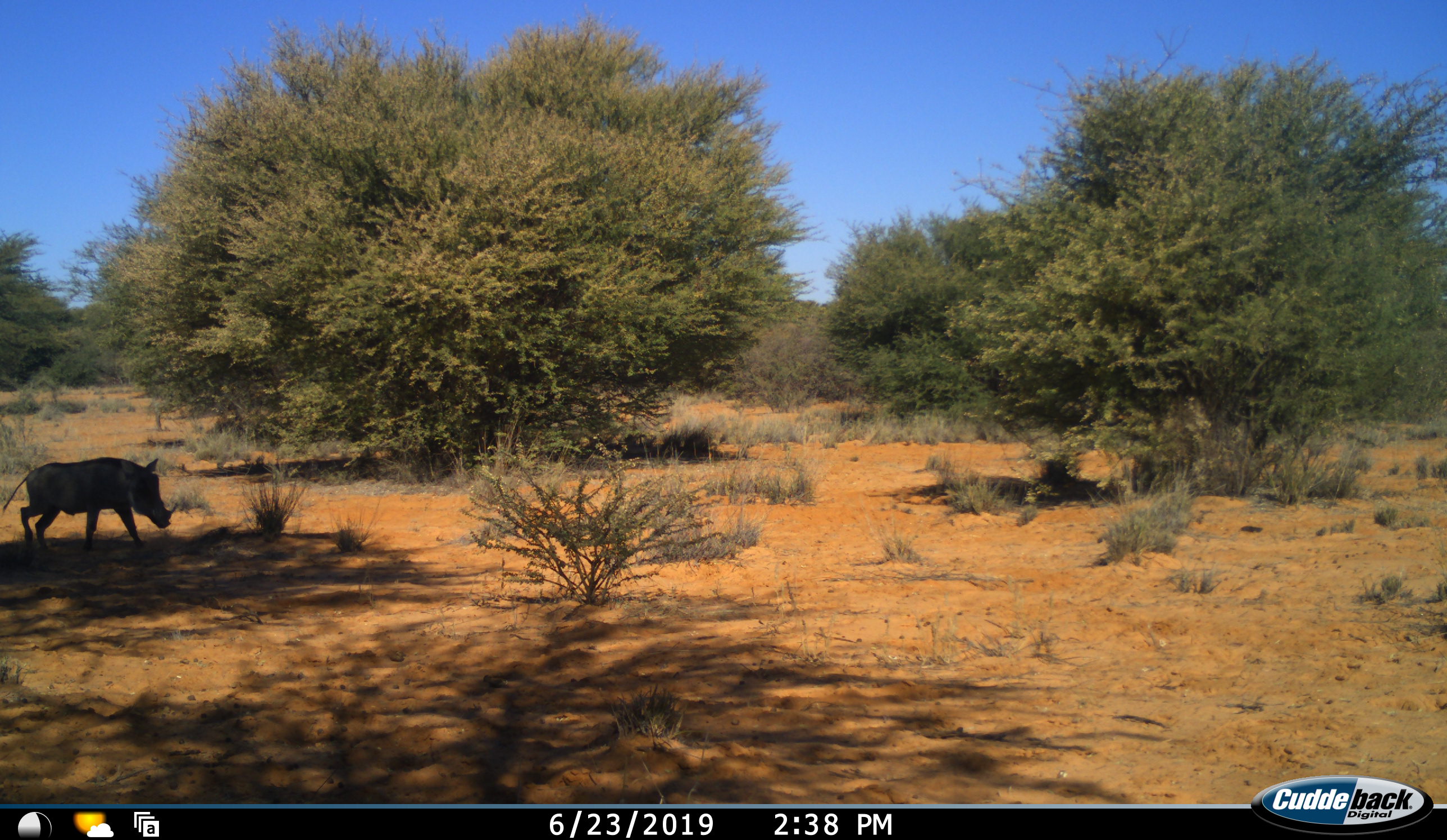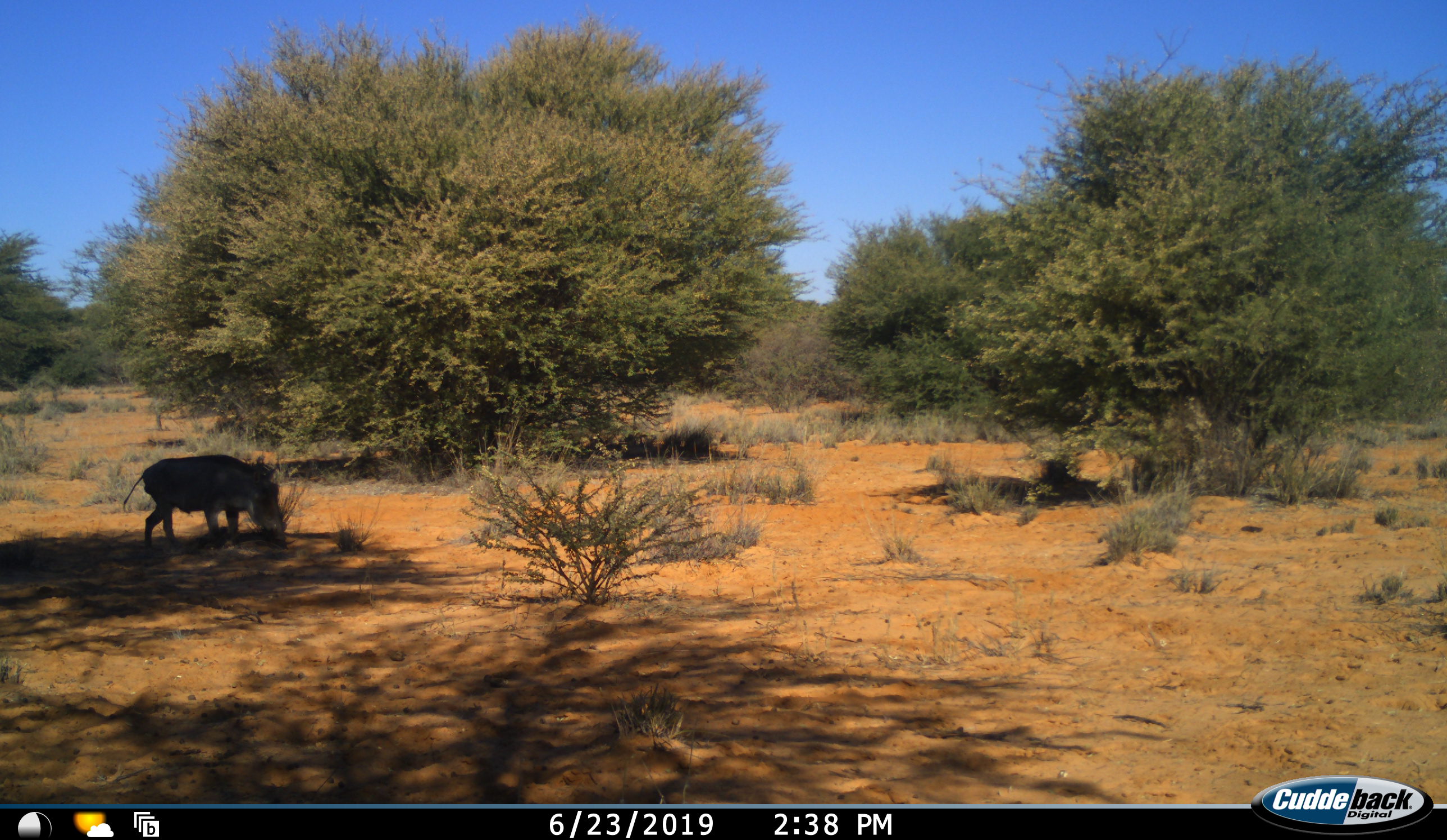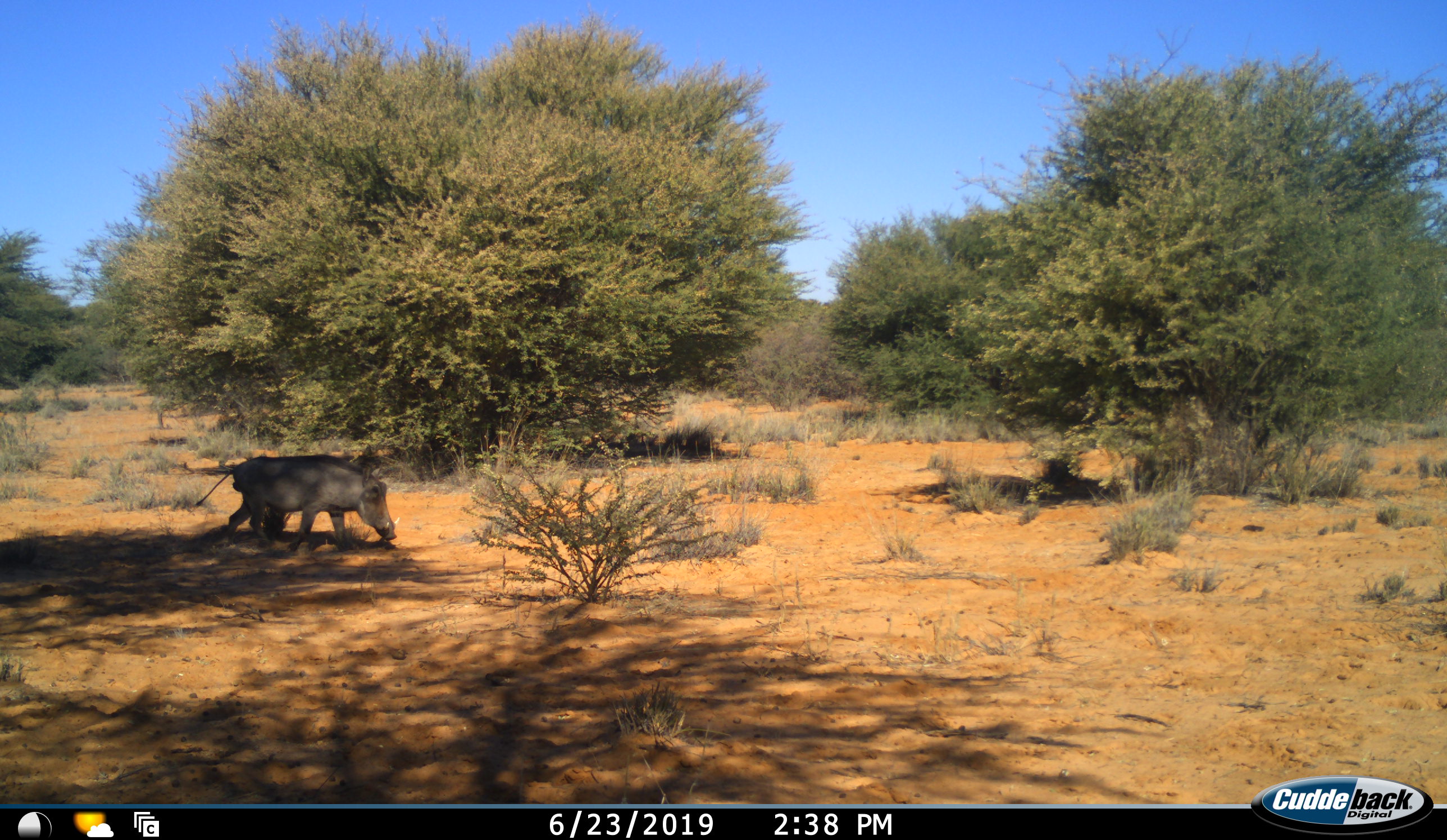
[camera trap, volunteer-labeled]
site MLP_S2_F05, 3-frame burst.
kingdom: Animalia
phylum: Chordata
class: Mammalia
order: Artiodactyla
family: Suidae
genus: Phacochoerus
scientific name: Phacochoerus africanus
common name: warthog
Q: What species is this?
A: Warthog (Phacochoerus africanus).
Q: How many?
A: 1.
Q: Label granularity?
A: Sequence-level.